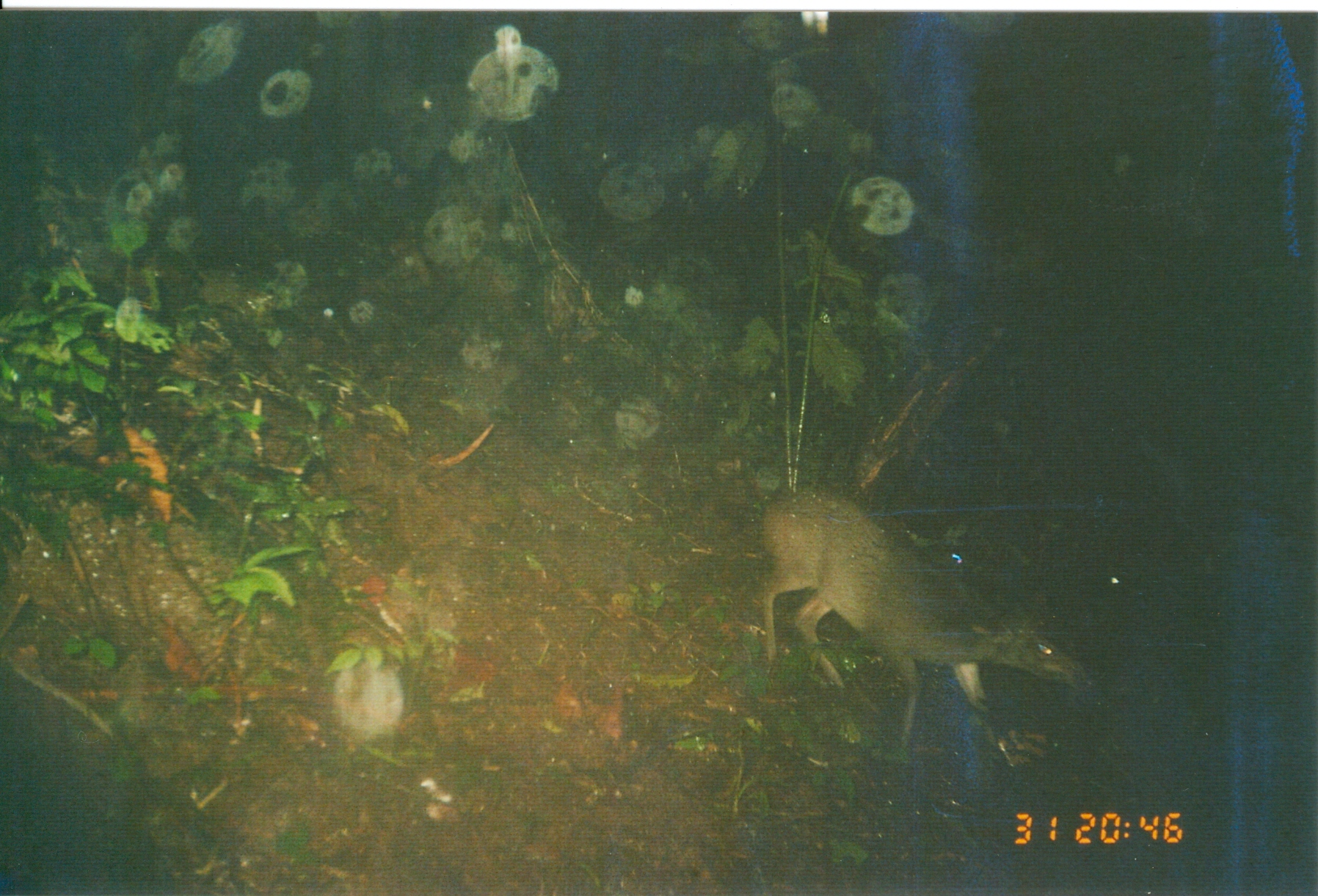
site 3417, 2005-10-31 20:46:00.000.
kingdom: Animalia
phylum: Chordata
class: Mammalia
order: Artiodactyla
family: Bovidae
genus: Philantomba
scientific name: Philantomba monticola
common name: blue duiker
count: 1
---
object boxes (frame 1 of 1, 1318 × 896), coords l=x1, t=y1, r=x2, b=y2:
philantomba monticola: l=754, t=486, r=1094, b=738